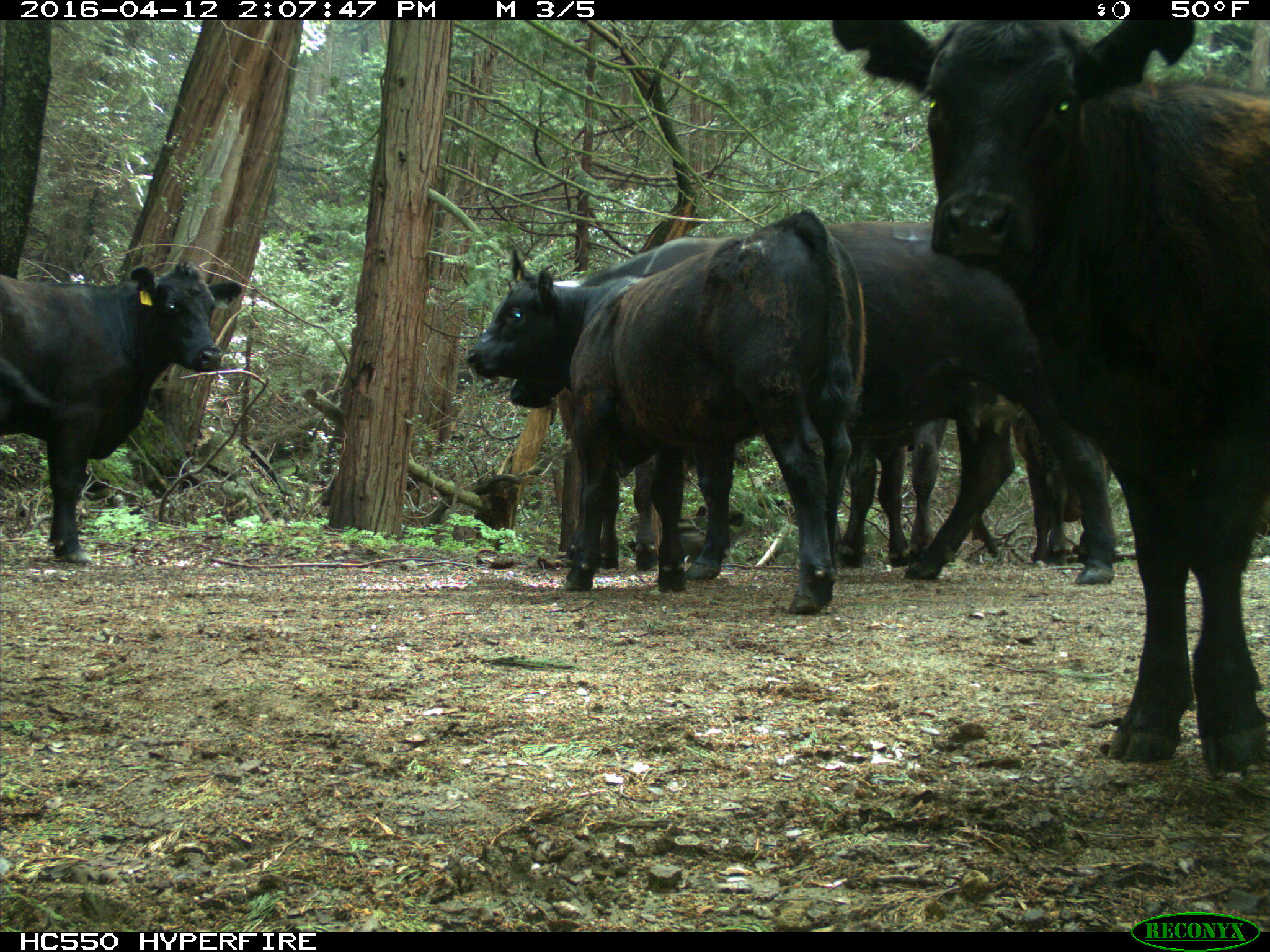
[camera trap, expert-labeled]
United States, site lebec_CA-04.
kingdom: Animalia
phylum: Chordata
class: Mammalia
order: Artiodactyla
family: Bovidae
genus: Bos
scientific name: Bos taurus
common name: domestic cow